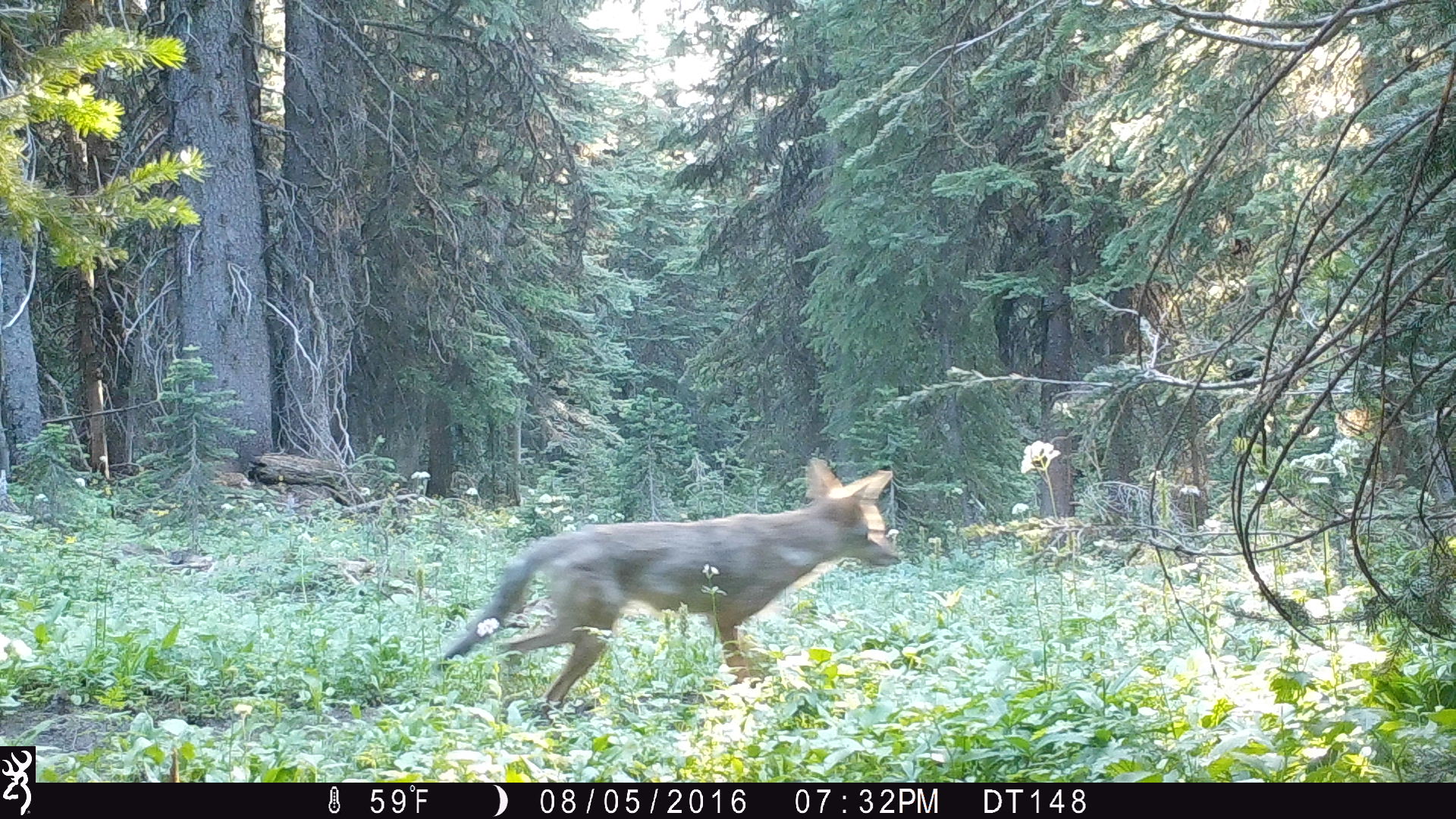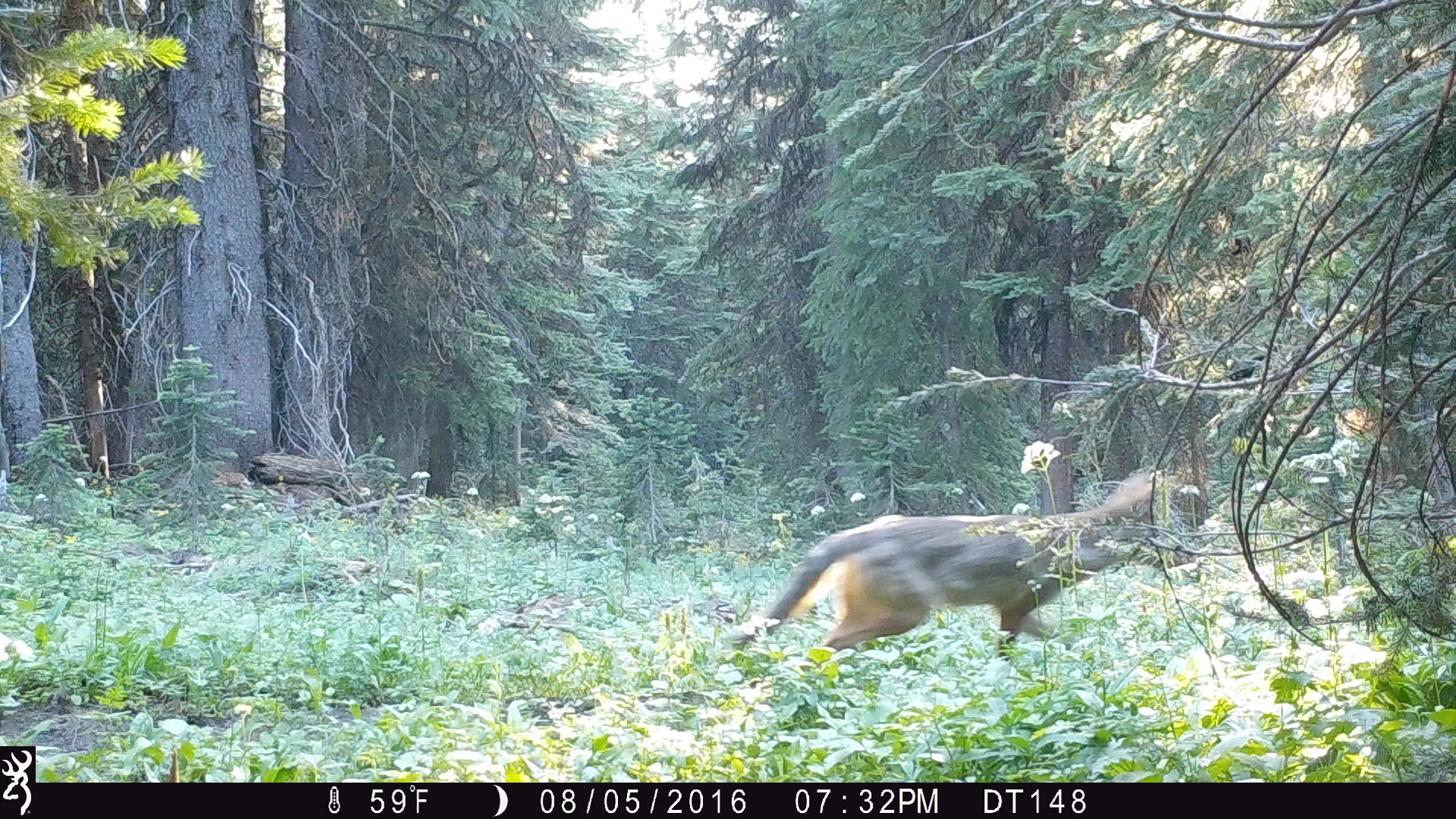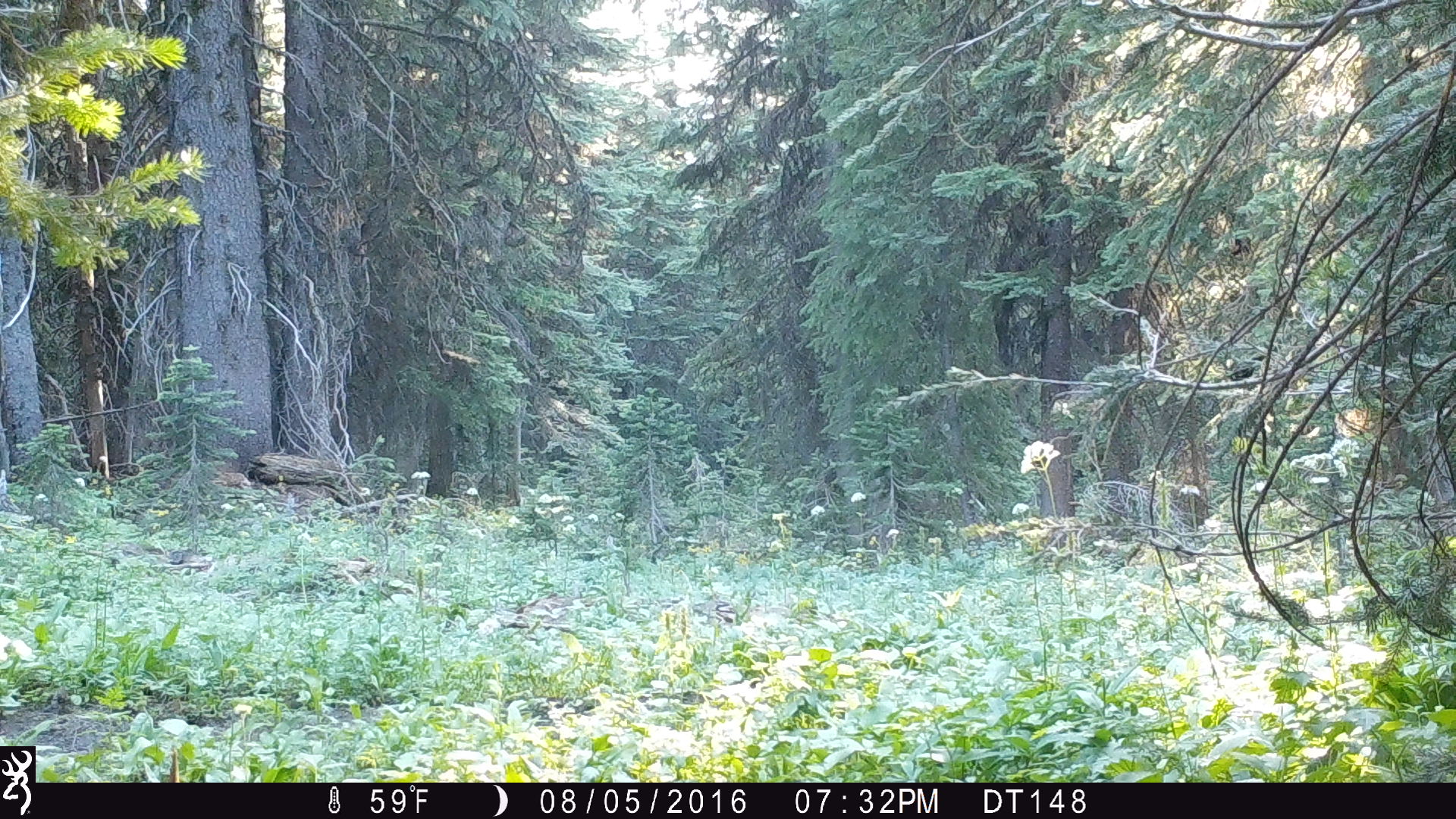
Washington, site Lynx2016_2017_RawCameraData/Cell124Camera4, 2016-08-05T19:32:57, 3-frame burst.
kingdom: Animalia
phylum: Chordata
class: Mammalia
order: Carnivora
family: Canidae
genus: Canis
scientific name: Canis latrans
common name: coyote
Canis latrans (coyote). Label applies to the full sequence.